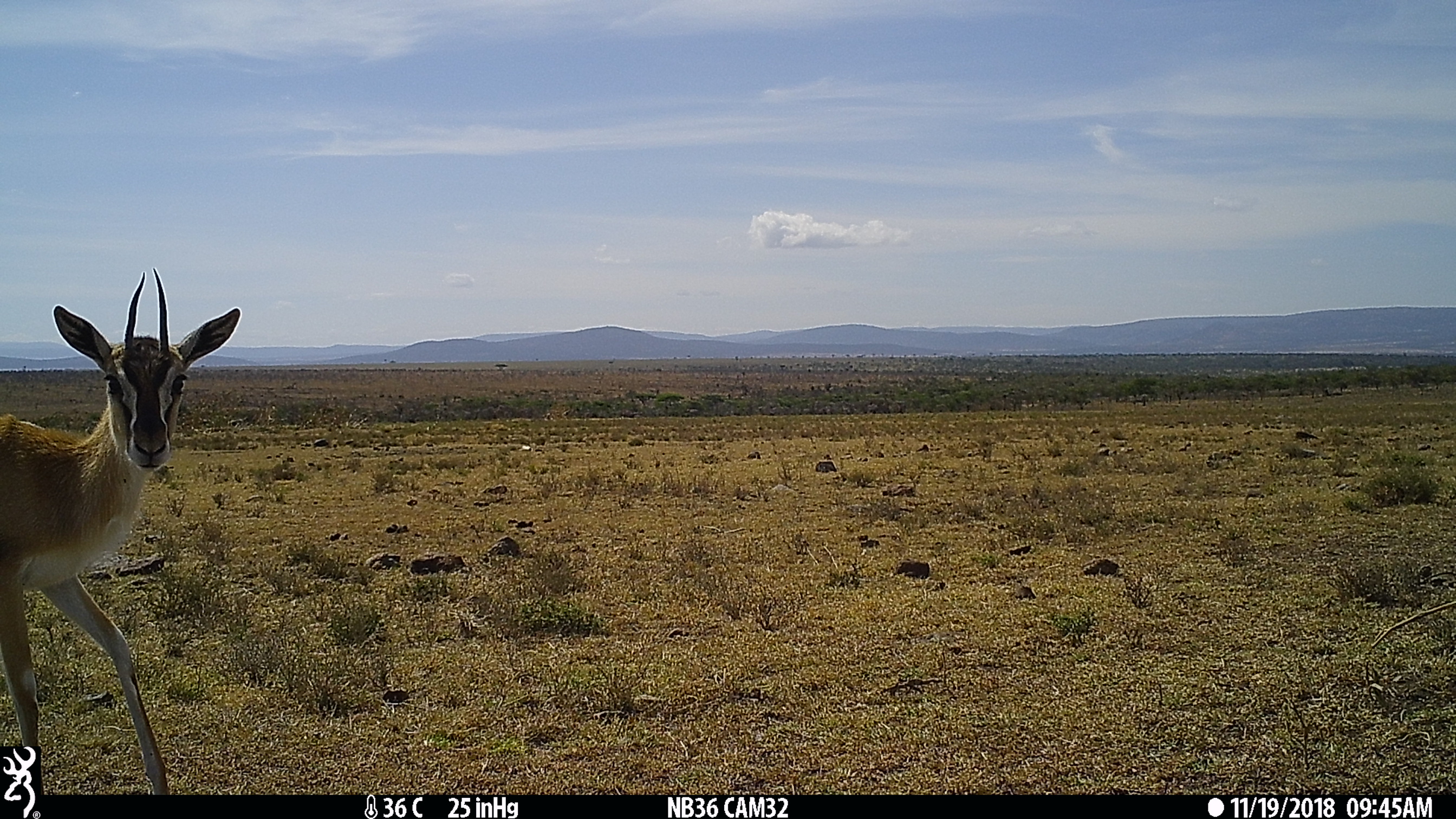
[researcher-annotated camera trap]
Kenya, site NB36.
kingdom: Animalia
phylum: Chordata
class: Mammalia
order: Artiodactyla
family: Bovidae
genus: Eudorcas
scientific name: Eudorcas thomsonii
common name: thomon's gazelle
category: gazelle thomsons